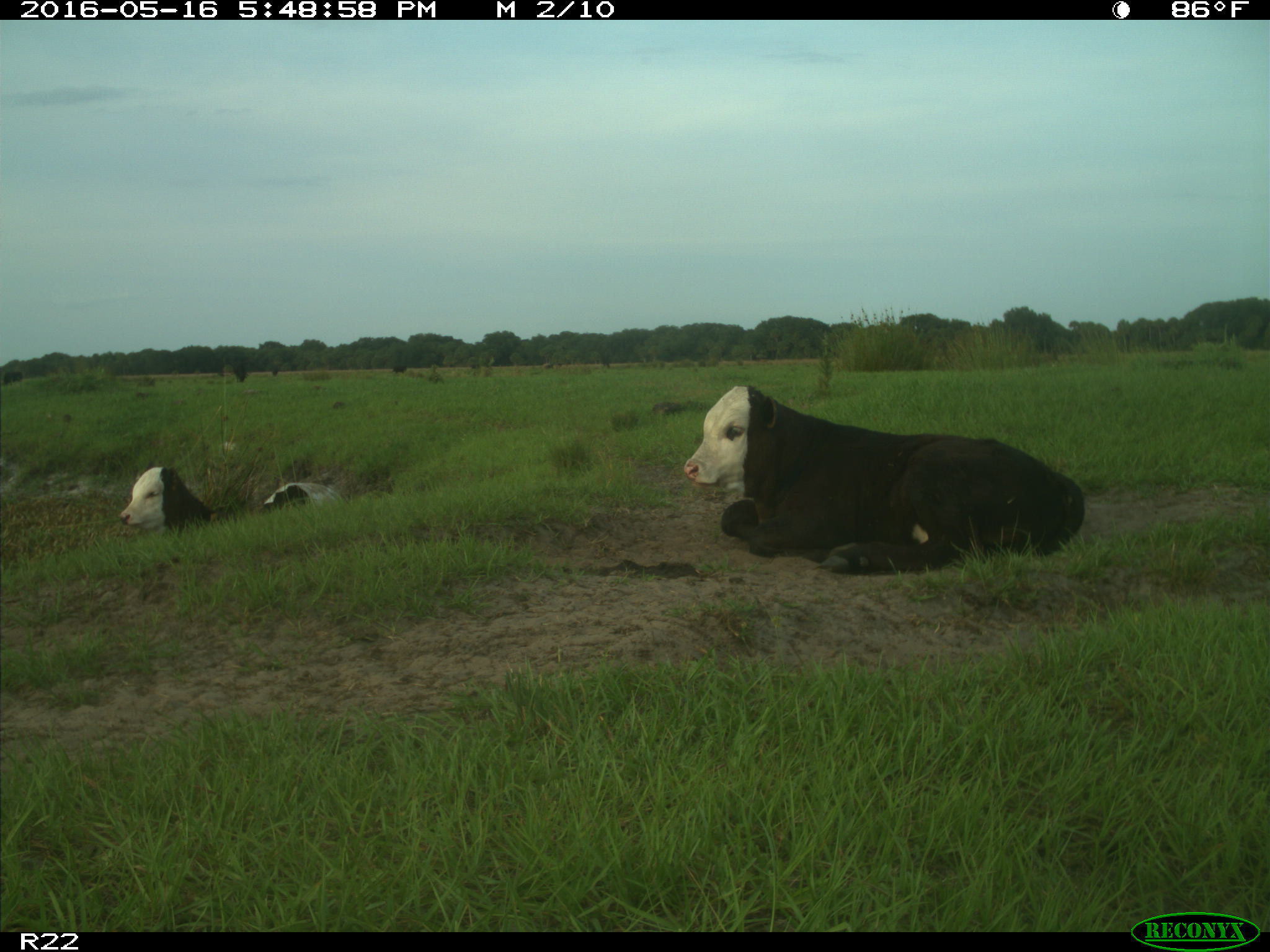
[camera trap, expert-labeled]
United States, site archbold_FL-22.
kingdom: Animalia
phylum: Chordata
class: Mammalia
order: Artiodactyla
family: Bovidae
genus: Bos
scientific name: Bos taurus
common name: domestic cow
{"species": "Bos taurus (domestic cow)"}